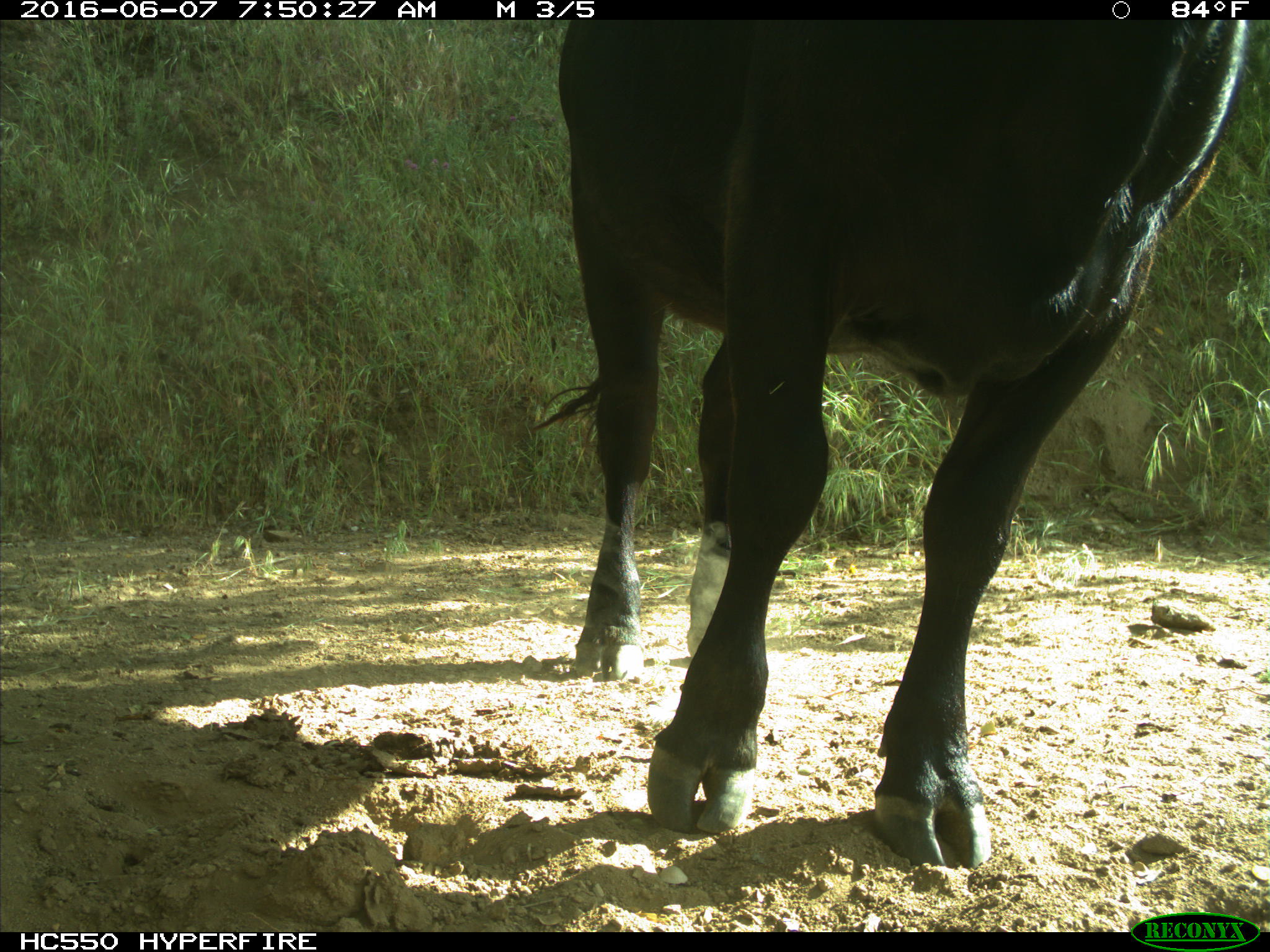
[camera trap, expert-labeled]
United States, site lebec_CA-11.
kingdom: Animalia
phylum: Chordata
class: Mammalia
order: Artiodactyla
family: Bovidae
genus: Bos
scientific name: Bos taurus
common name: domestic cow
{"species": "Bos taurus (domestic cow)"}